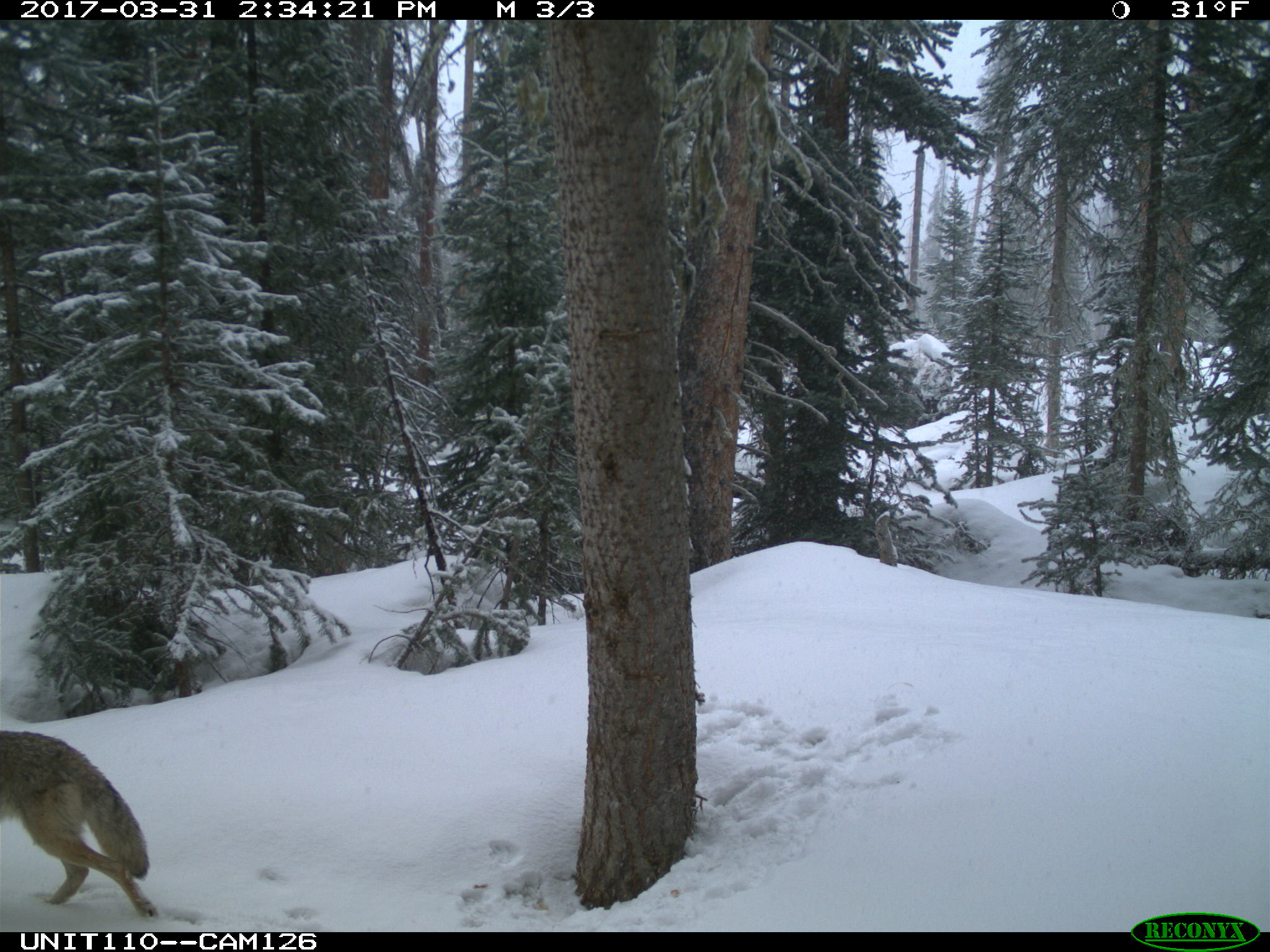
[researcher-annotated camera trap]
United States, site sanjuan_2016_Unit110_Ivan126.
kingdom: Animalia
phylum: Chordata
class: Mammalia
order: Carnivora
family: Canidae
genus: Canis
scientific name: Canis latrans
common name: coyote